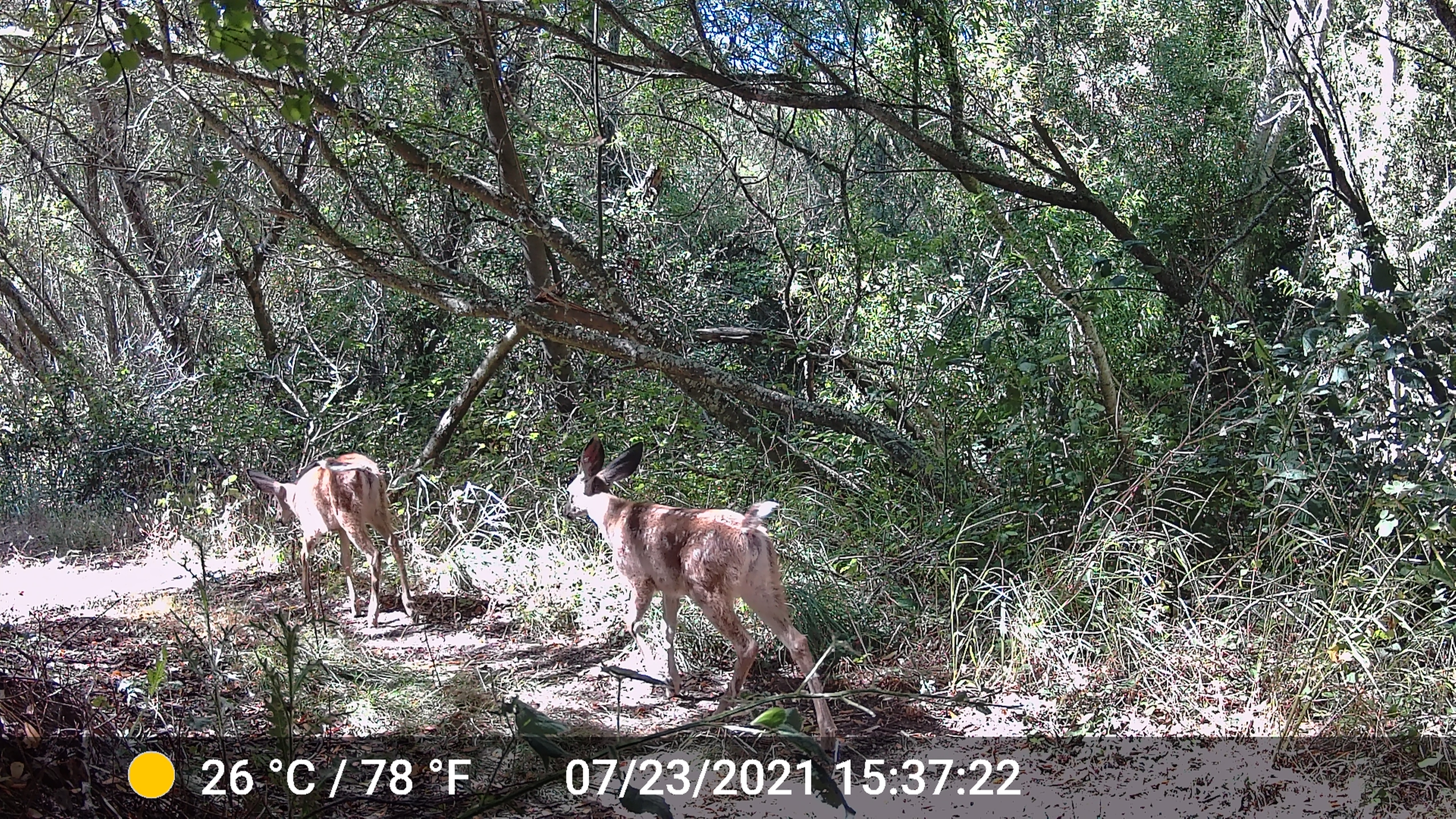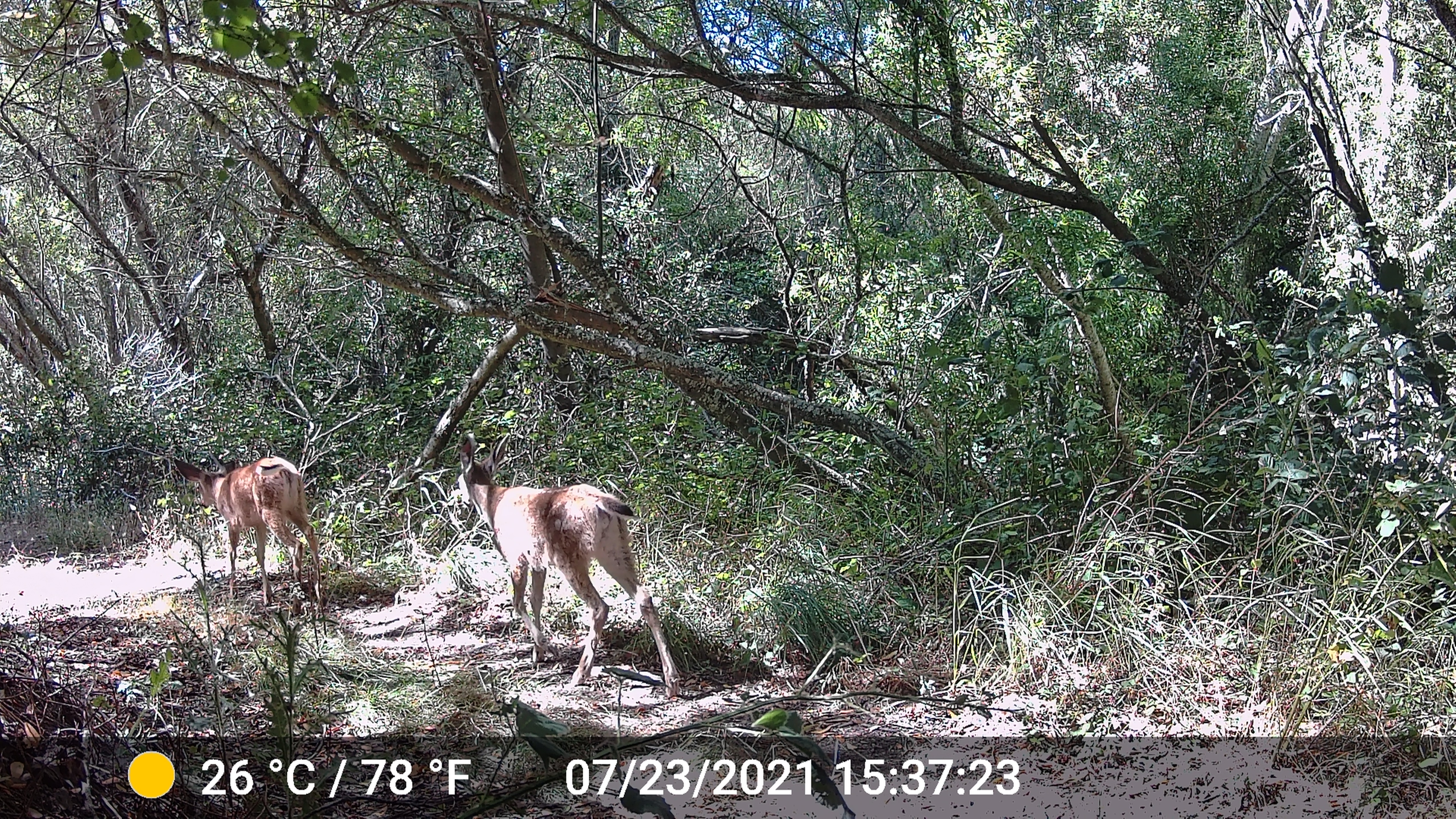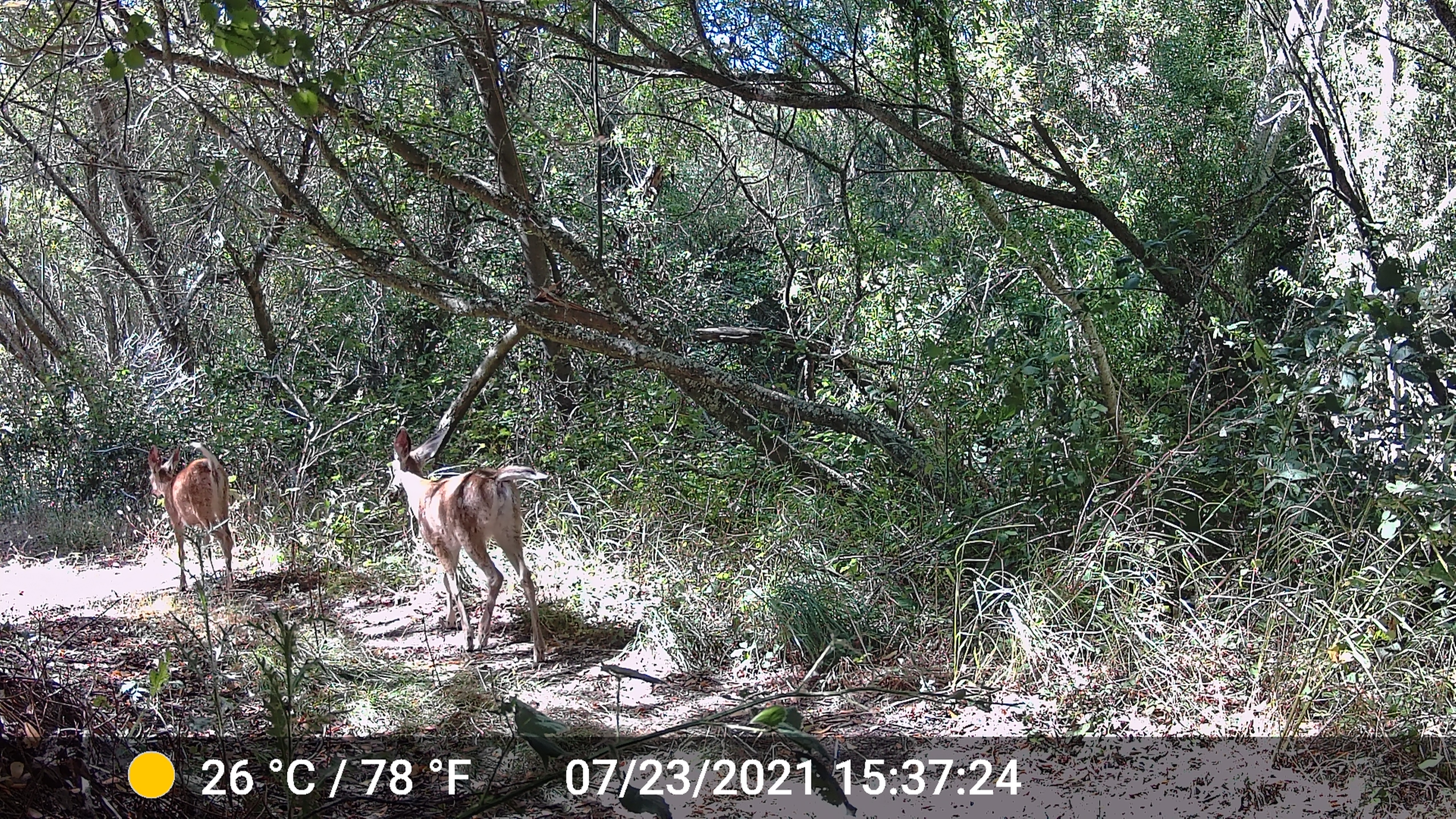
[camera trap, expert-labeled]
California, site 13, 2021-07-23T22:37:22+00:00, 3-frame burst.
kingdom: Animalia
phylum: Chordata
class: Mammalia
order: Artiodactyla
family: Cervidae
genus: Odocoileus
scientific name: Odocoileus hemionus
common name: mule deer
Mule deer (Odocoileus hemionus).